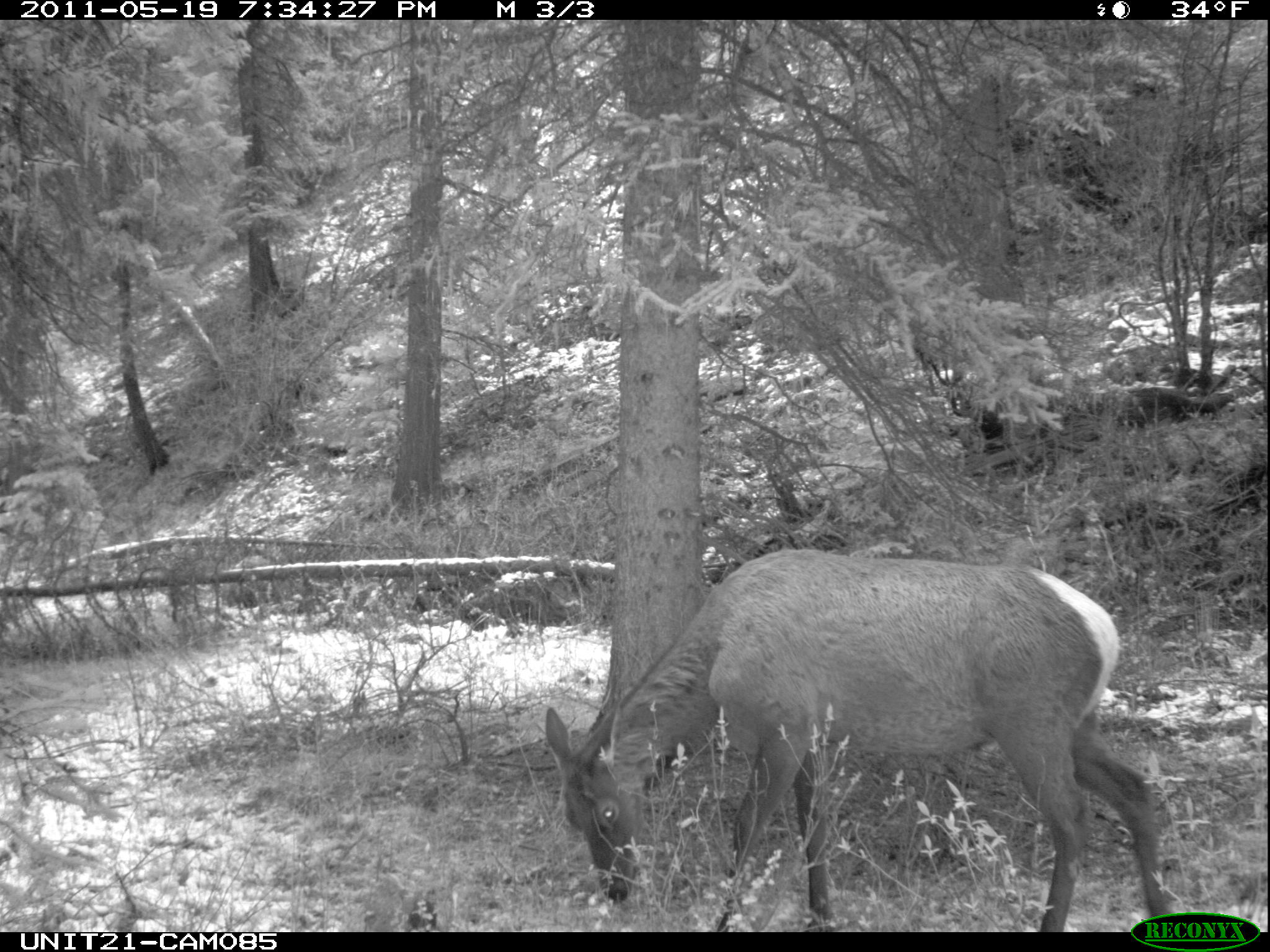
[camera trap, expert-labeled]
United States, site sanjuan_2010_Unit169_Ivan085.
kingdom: Animalia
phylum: Chordata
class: Mammalia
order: Artiodactyla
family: Cervidae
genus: Cervus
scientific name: Cervus elaphus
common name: red deer